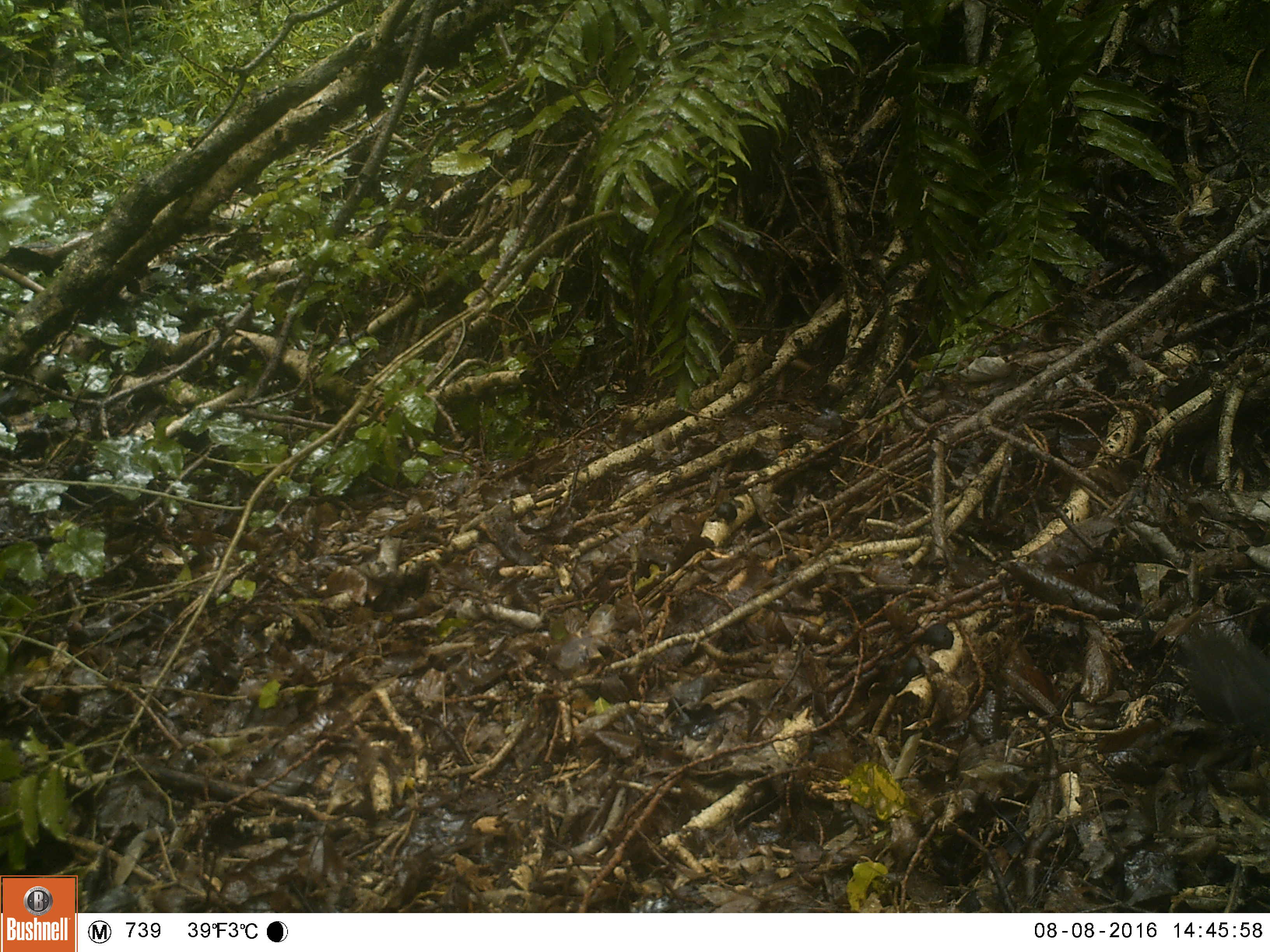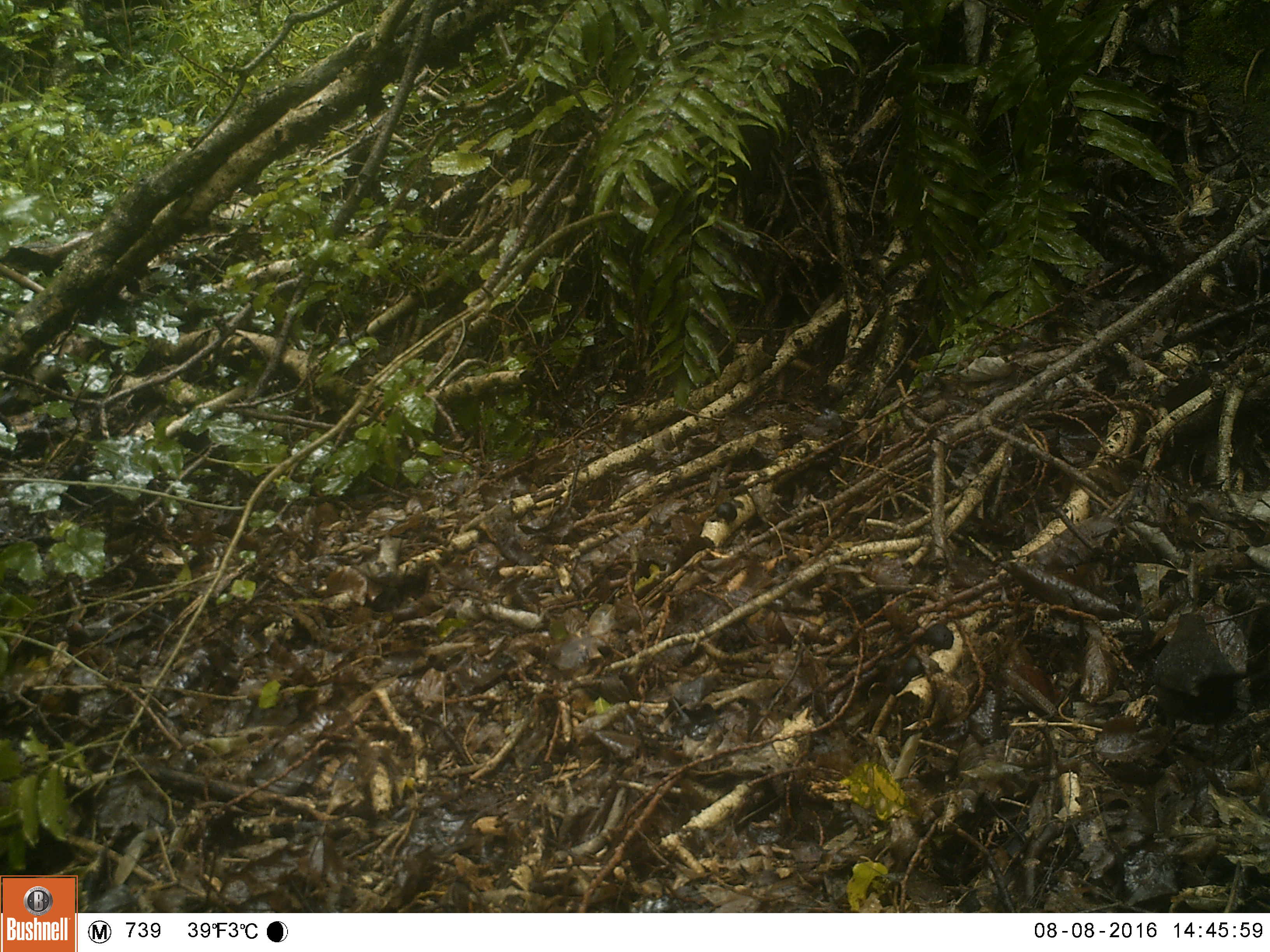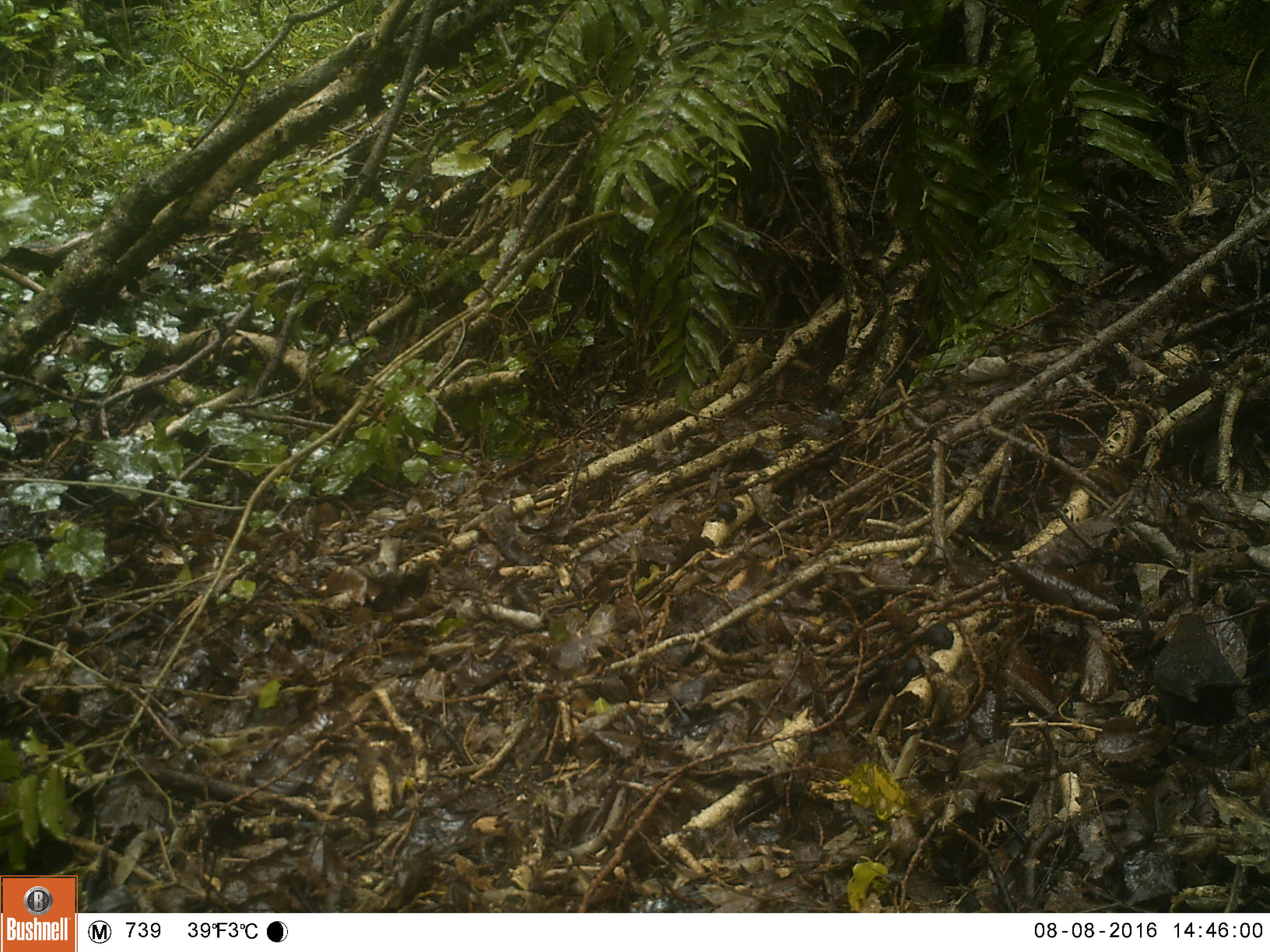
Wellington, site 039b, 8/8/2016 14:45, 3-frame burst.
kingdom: Animalia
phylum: Chordata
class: Aves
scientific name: Aves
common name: bird